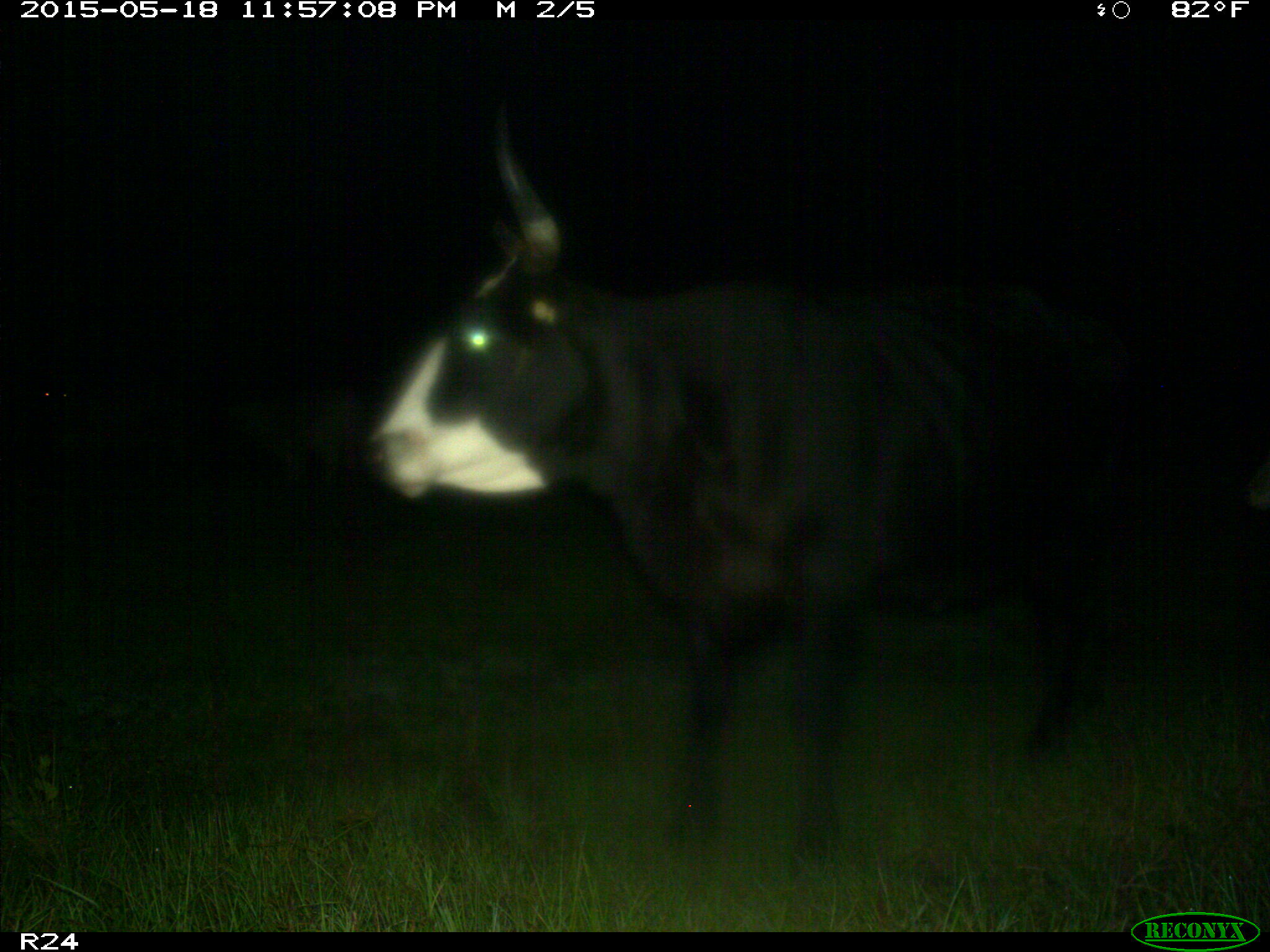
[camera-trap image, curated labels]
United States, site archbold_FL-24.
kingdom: Animalia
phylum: Chordata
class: Mammalia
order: Artiodactyla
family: Bovidae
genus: Bos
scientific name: Bos taurus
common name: domestic cow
Bos taurus (domestic cow).